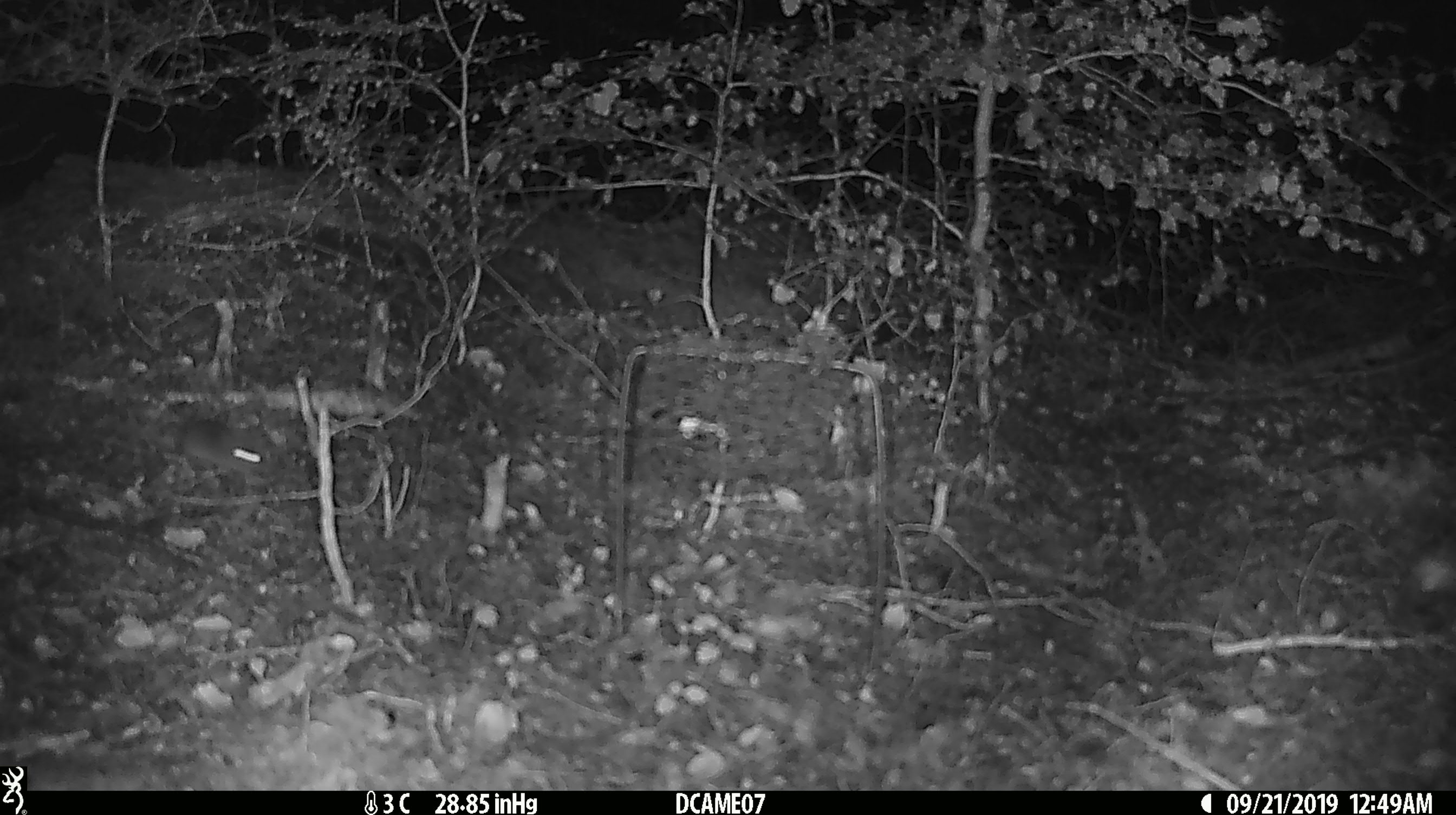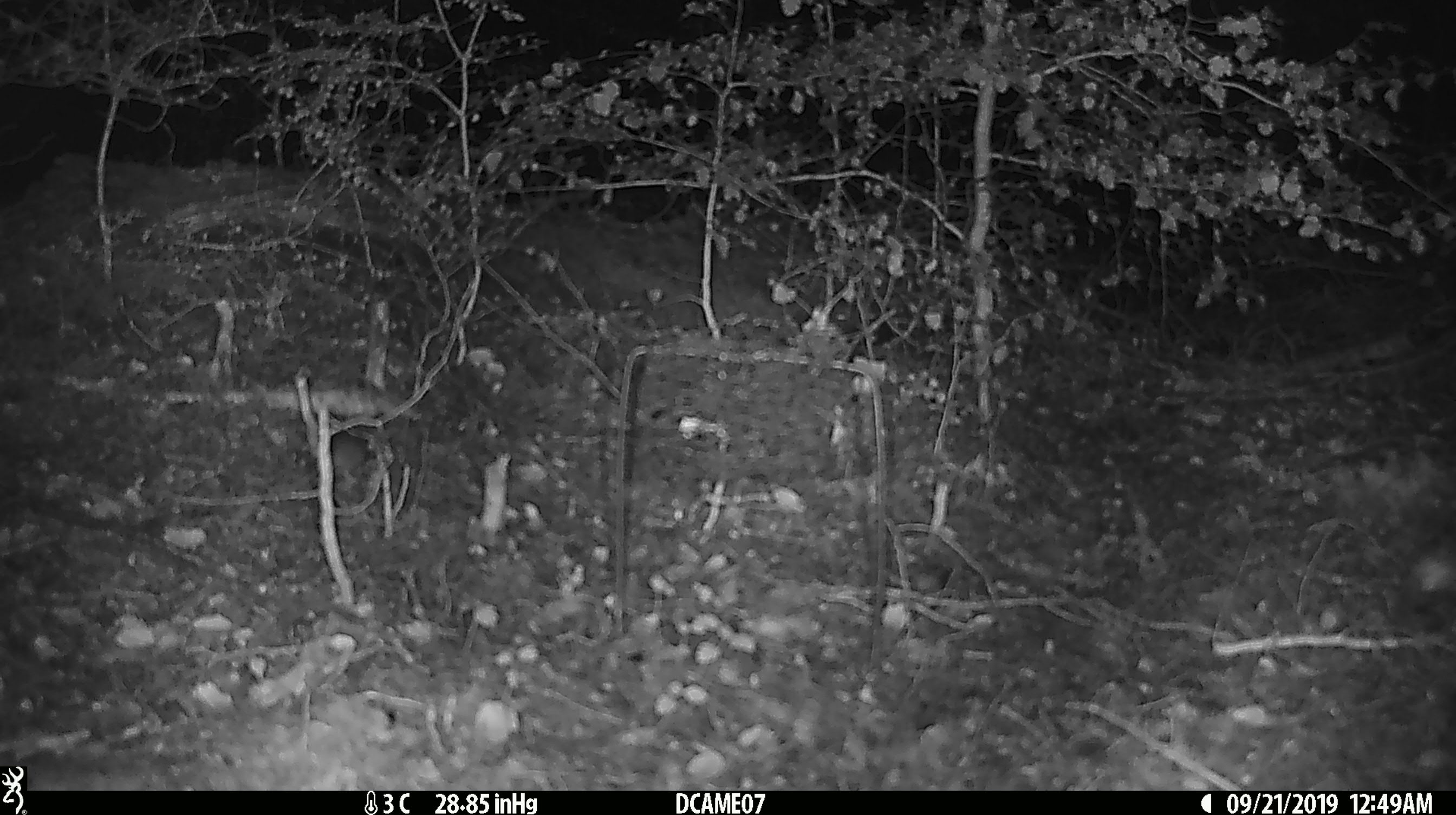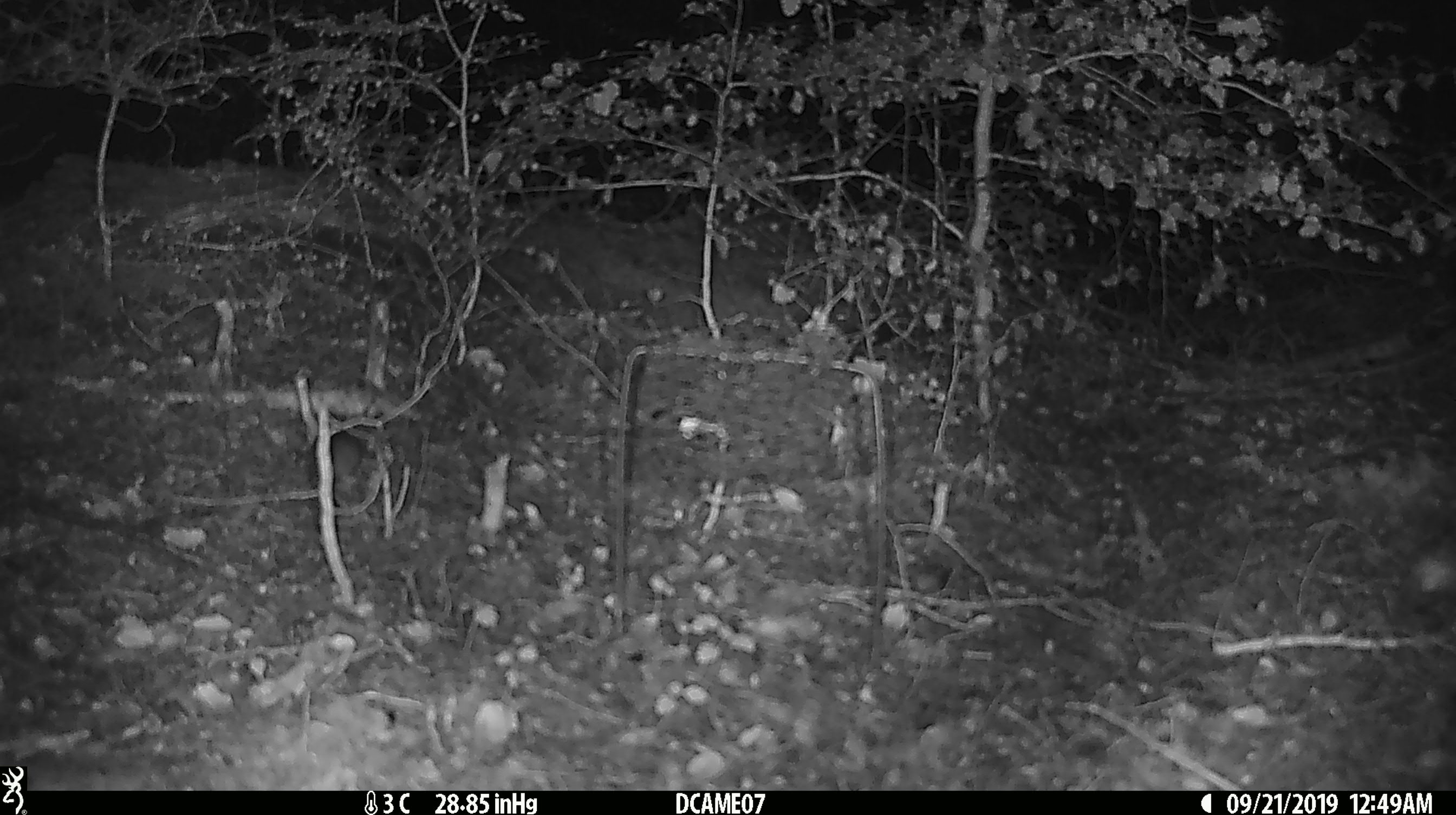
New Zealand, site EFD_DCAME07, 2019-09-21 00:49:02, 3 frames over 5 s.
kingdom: Animalia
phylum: Chordata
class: Mammalia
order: Rodentia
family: Muridae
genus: Mus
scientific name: Mus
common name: mouse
Mouse (Mus).